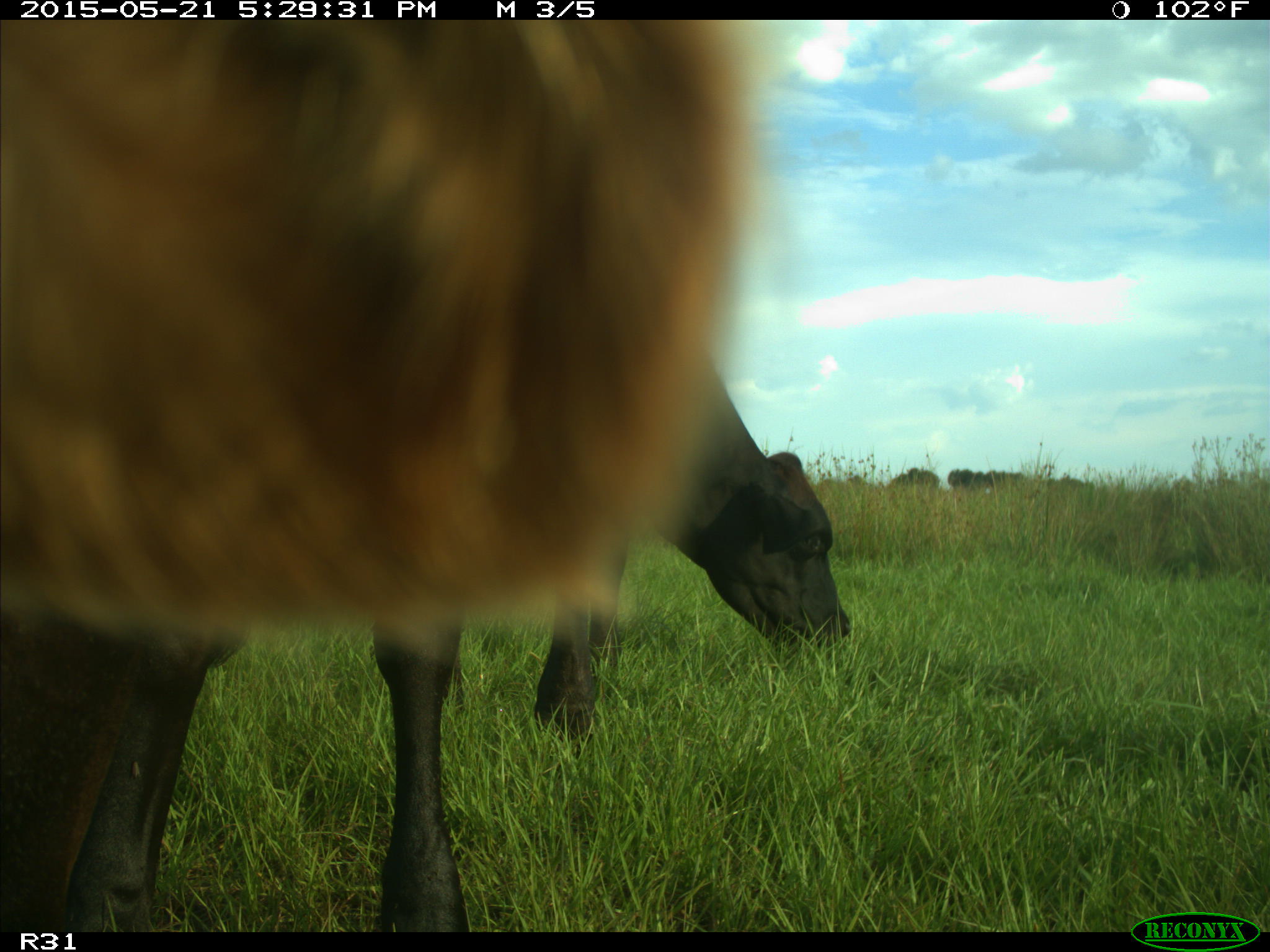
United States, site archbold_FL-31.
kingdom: Animalia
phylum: Chordata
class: Mammalia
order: Artiodactyla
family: Bovidae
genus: Bos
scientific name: Bos taurus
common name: domestic cow